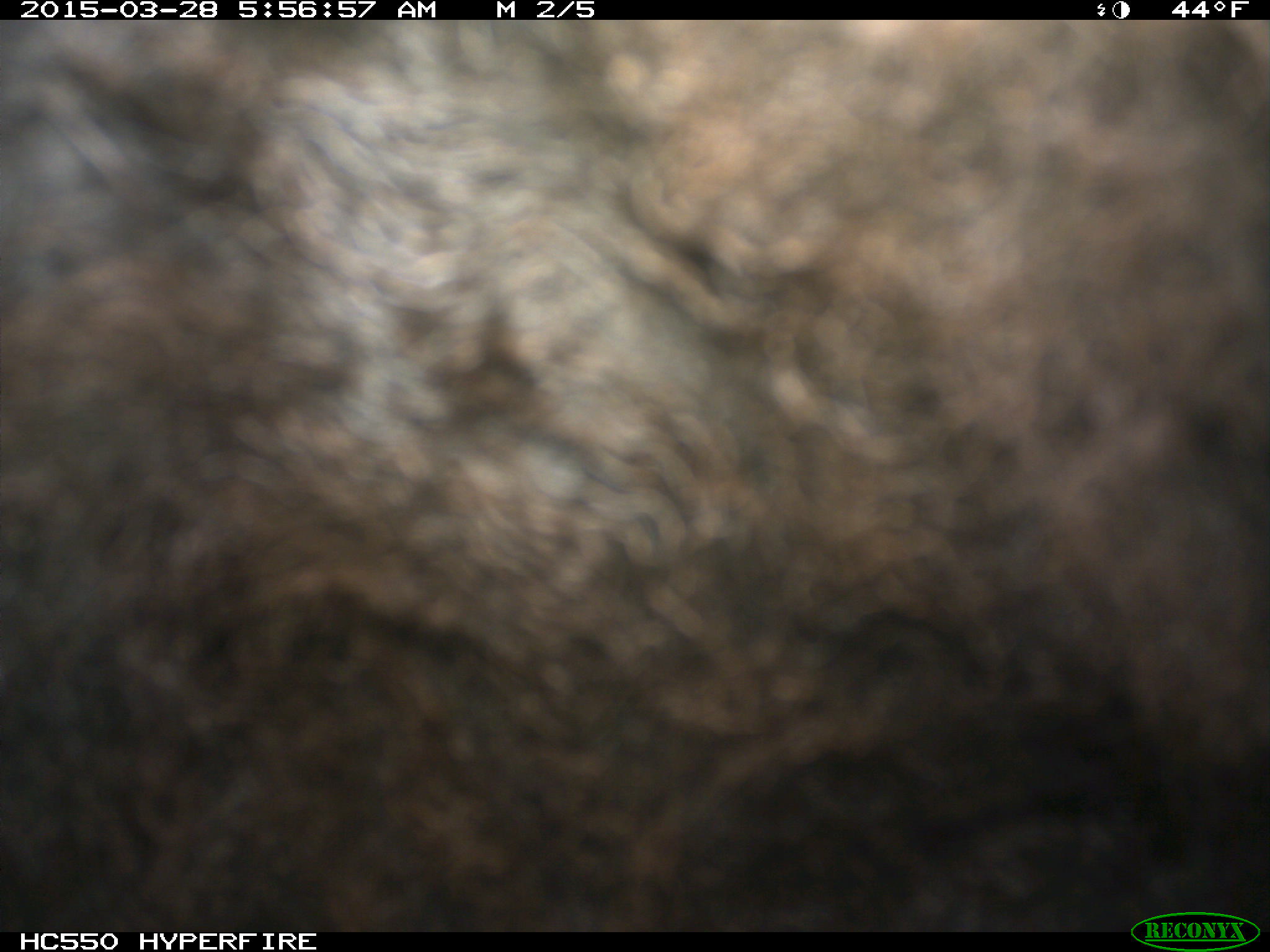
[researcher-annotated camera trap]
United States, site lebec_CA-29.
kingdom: Animalia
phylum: Chordata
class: Mammalia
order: Artiodactyla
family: Bovidae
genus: Bos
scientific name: Bos taurus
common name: domestic cow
Bos taurus (domestic cow).